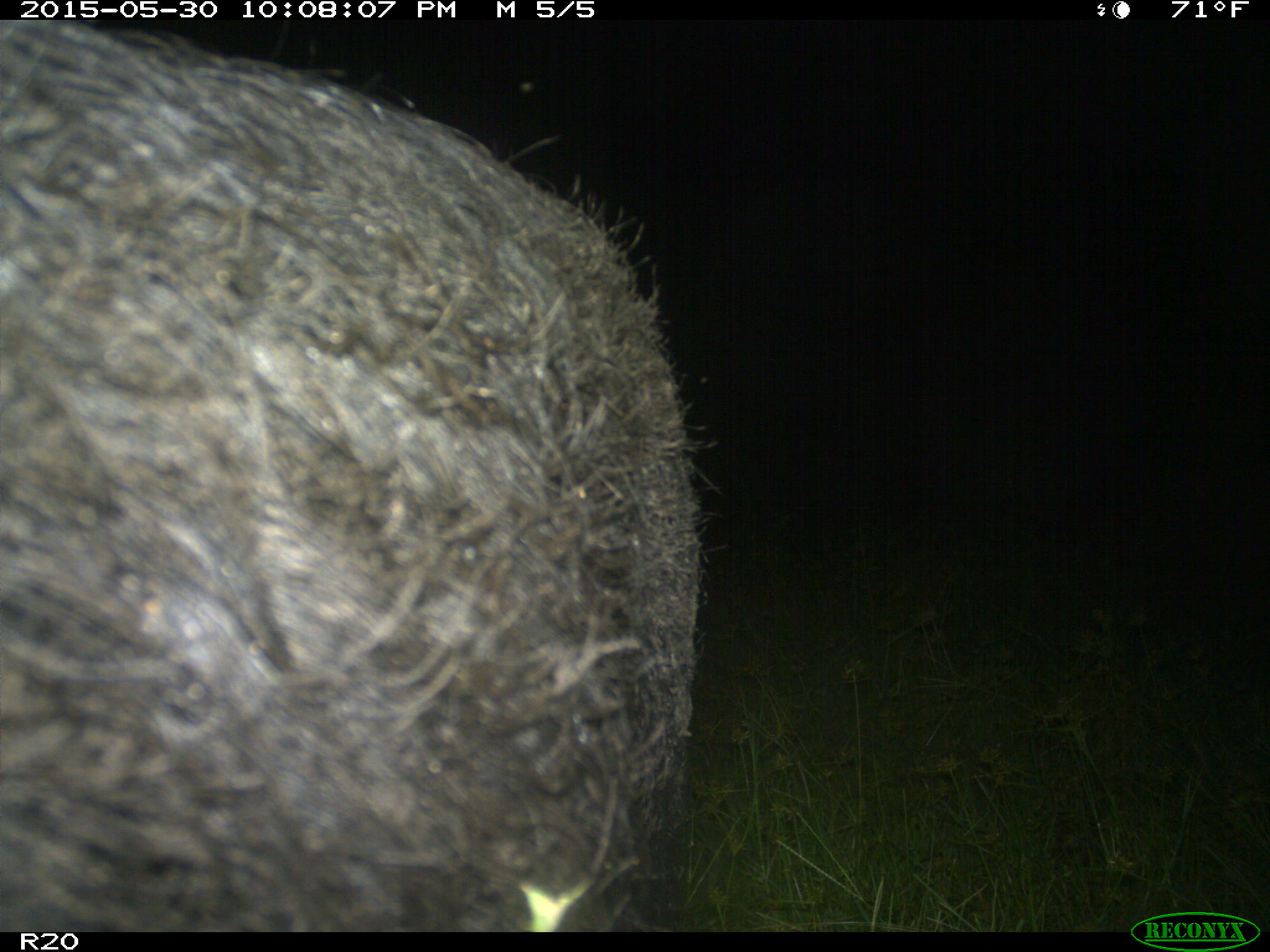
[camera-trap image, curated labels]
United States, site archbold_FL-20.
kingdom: Animalia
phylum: Chordata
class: Mammalia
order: Artiodactyla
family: Suidae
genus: Sus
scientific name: Sus scrofa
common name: wild boar